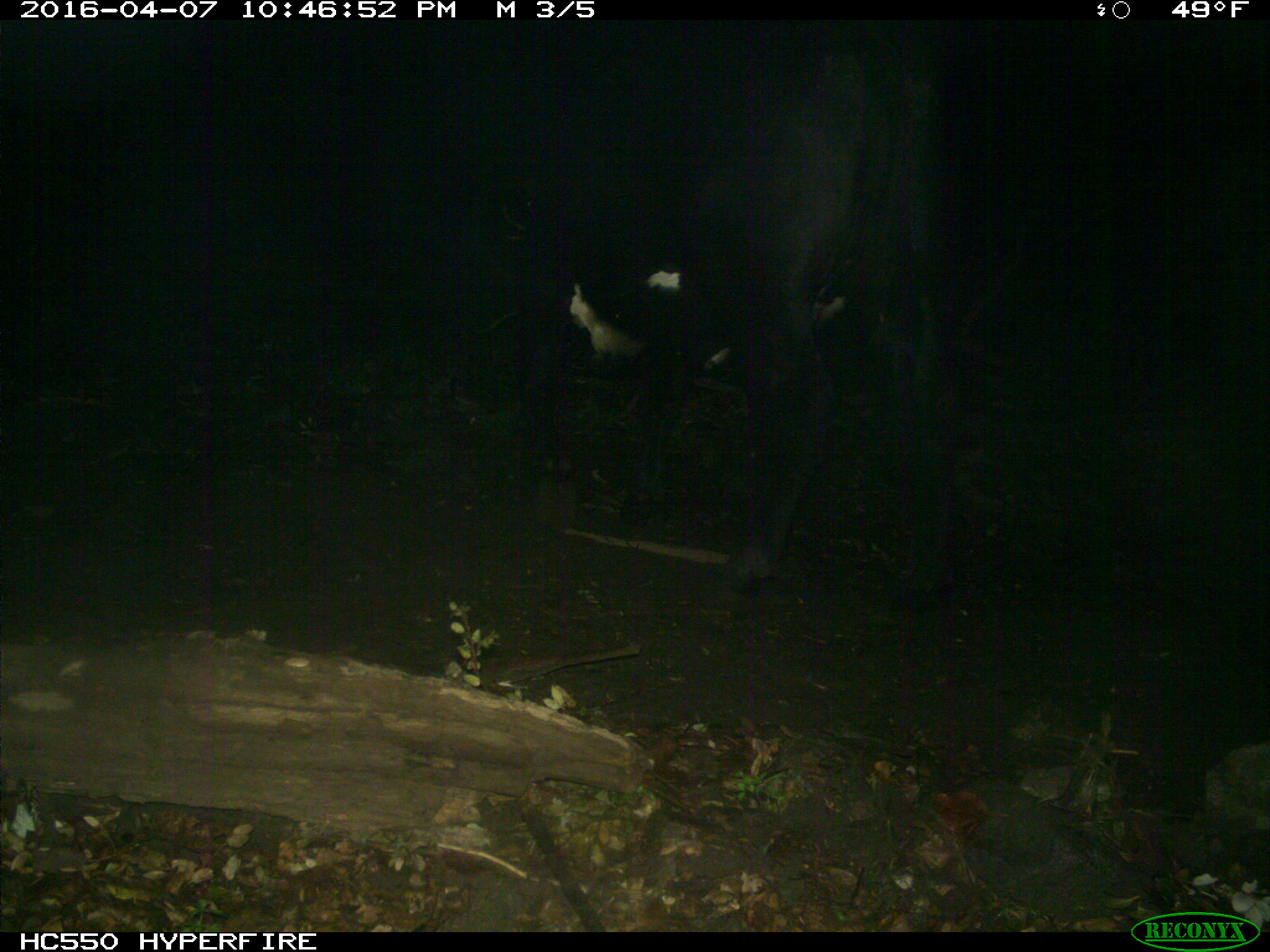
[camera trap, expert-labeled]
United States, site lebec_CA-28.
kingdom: Animalia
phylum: Chordata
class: Mammalia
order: Artiodactyla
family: Bovidae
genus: Bos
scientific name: Bos taurus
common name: domestic cow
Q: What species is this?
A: Bos taurus (domestic cow).